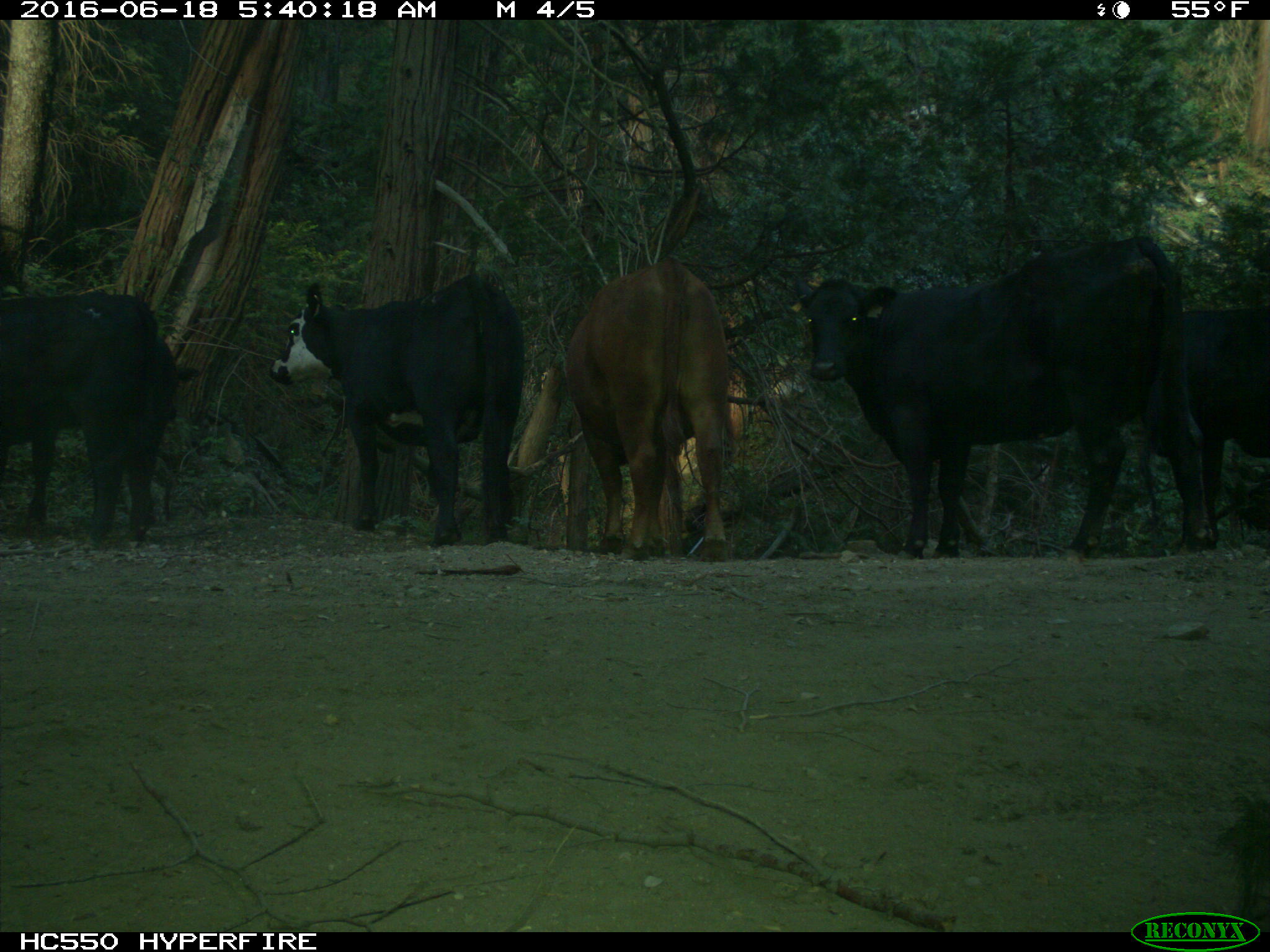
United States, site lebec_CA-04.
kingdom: Animalia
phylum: Chordata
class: Mammalia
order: Artiodactyla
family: Bovidae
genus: Bos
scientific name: Bos taurus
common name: domestic cow